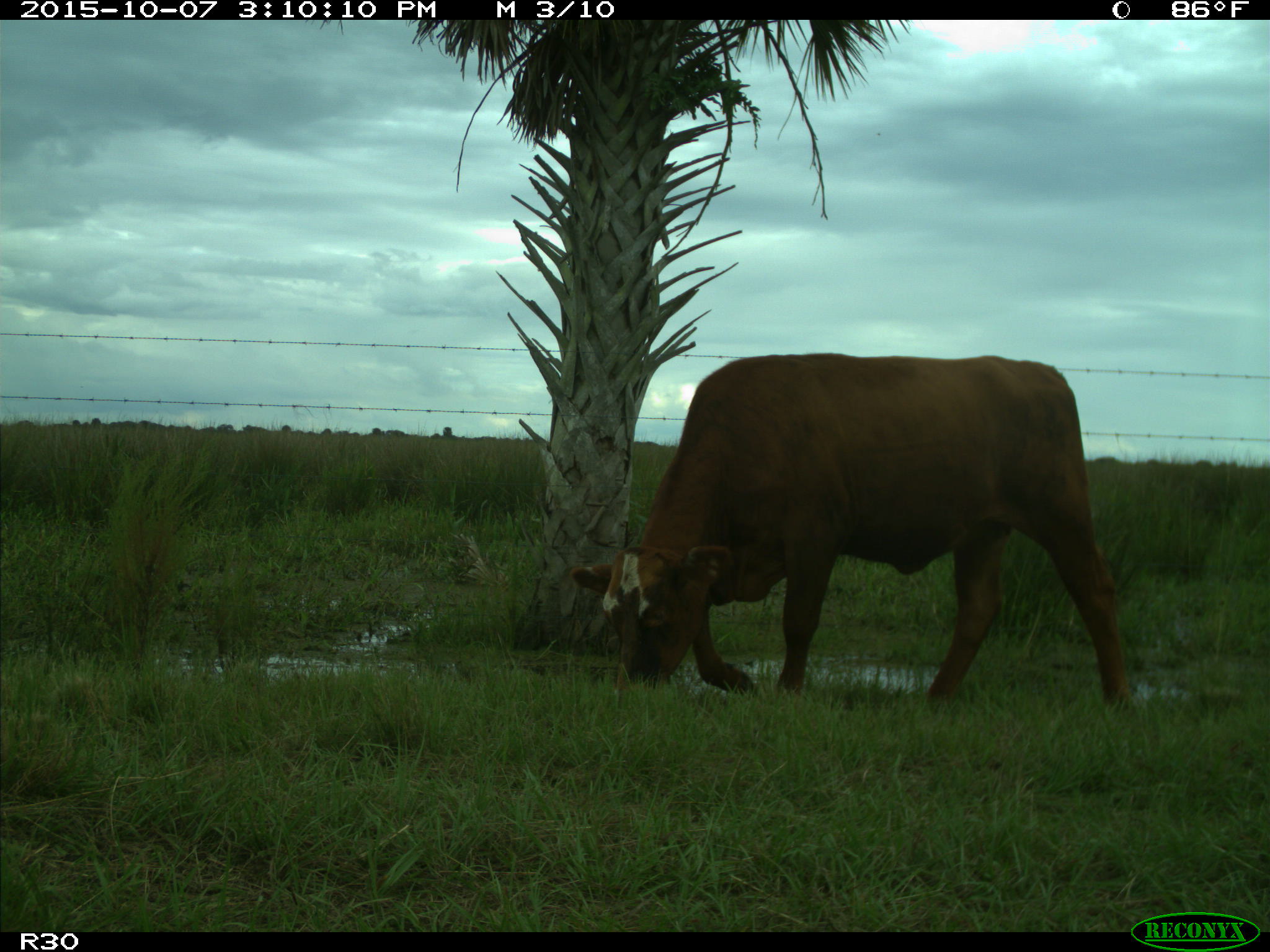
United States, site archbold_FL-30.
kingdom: Animalia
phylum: Chordata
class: Mammalia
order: Artiodactyla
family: Bovidae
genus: Bos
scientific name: Bos taurus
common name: domestic cow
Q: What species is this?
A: Bos taurus (domestic cow).